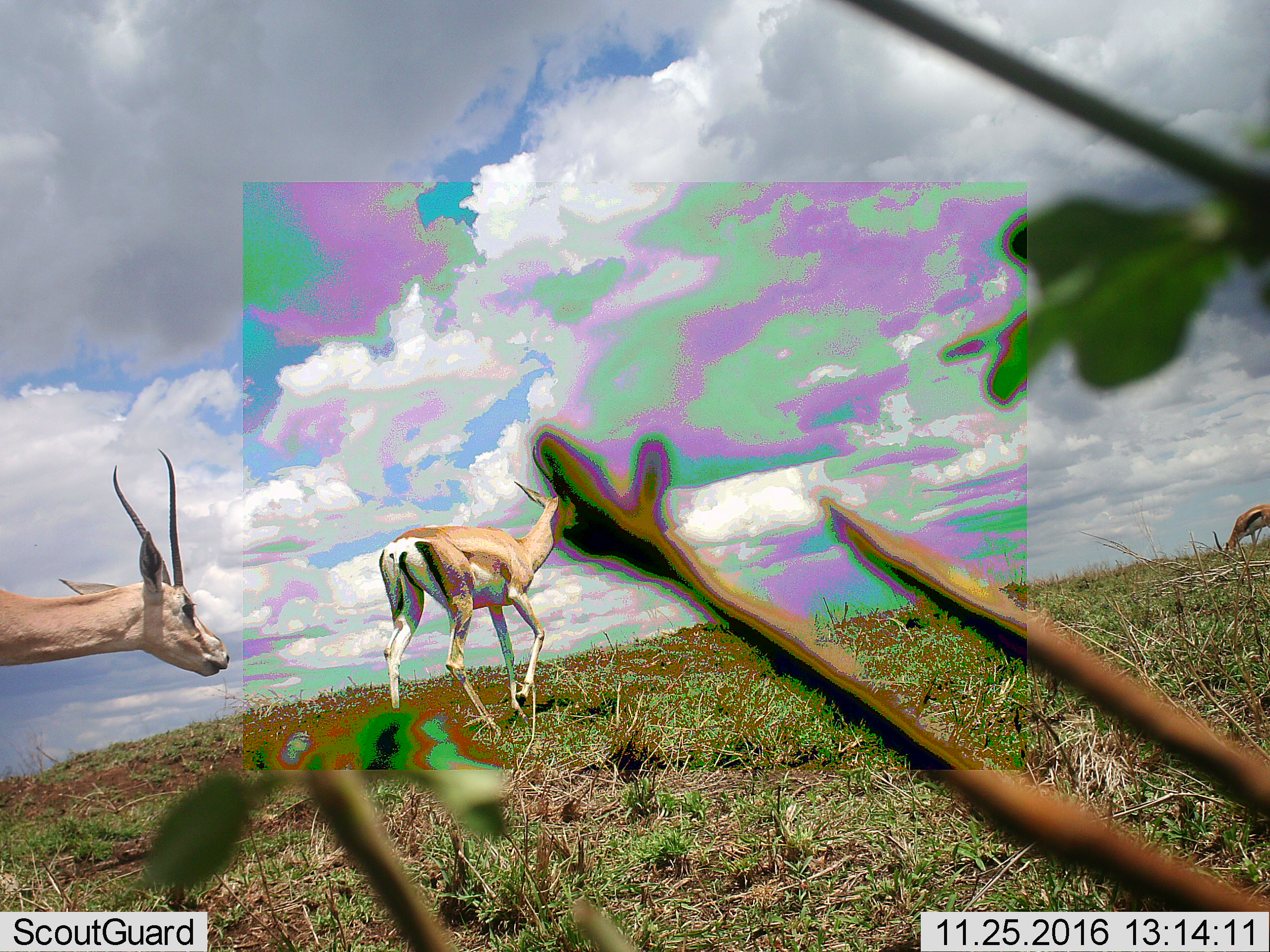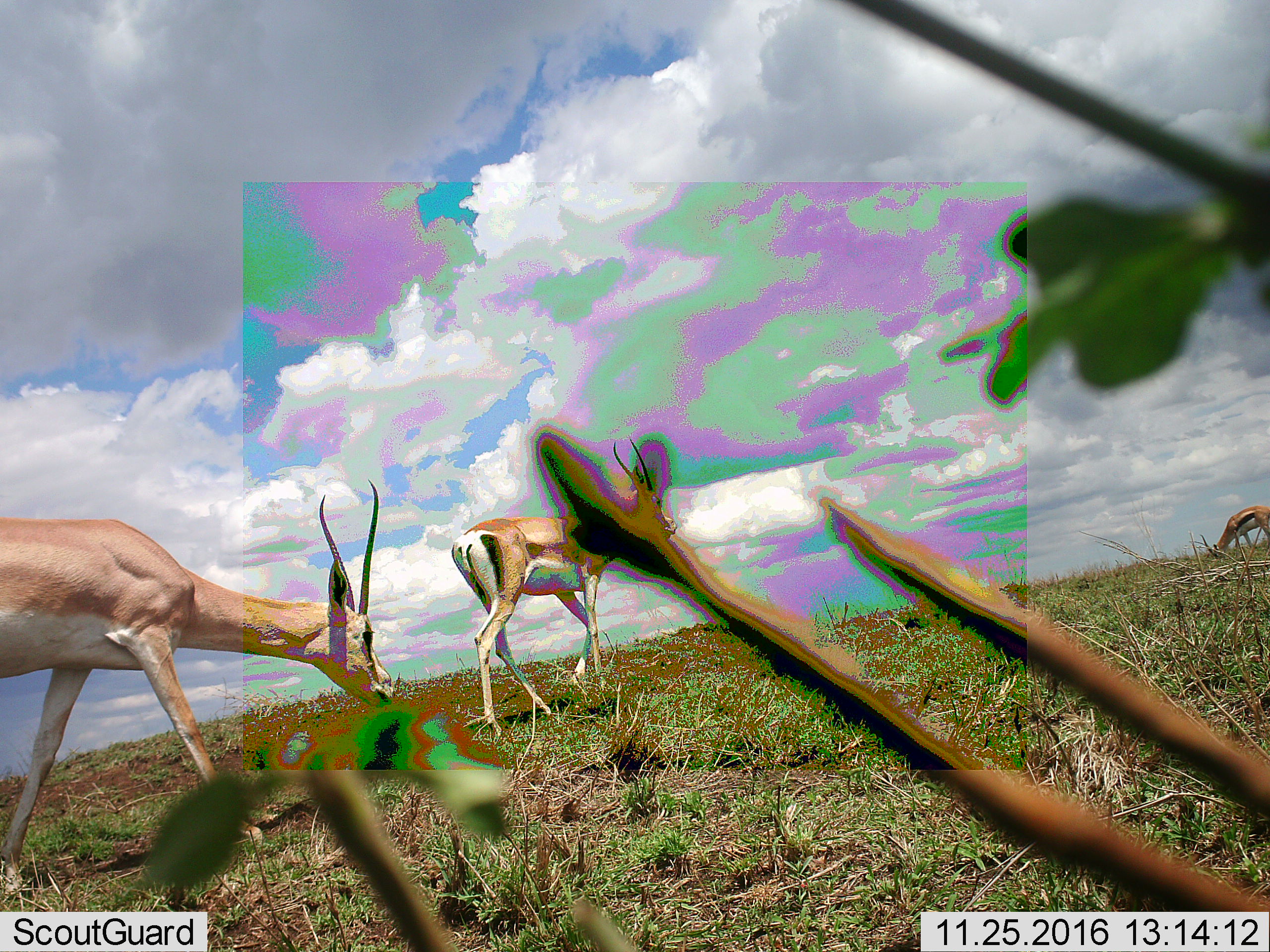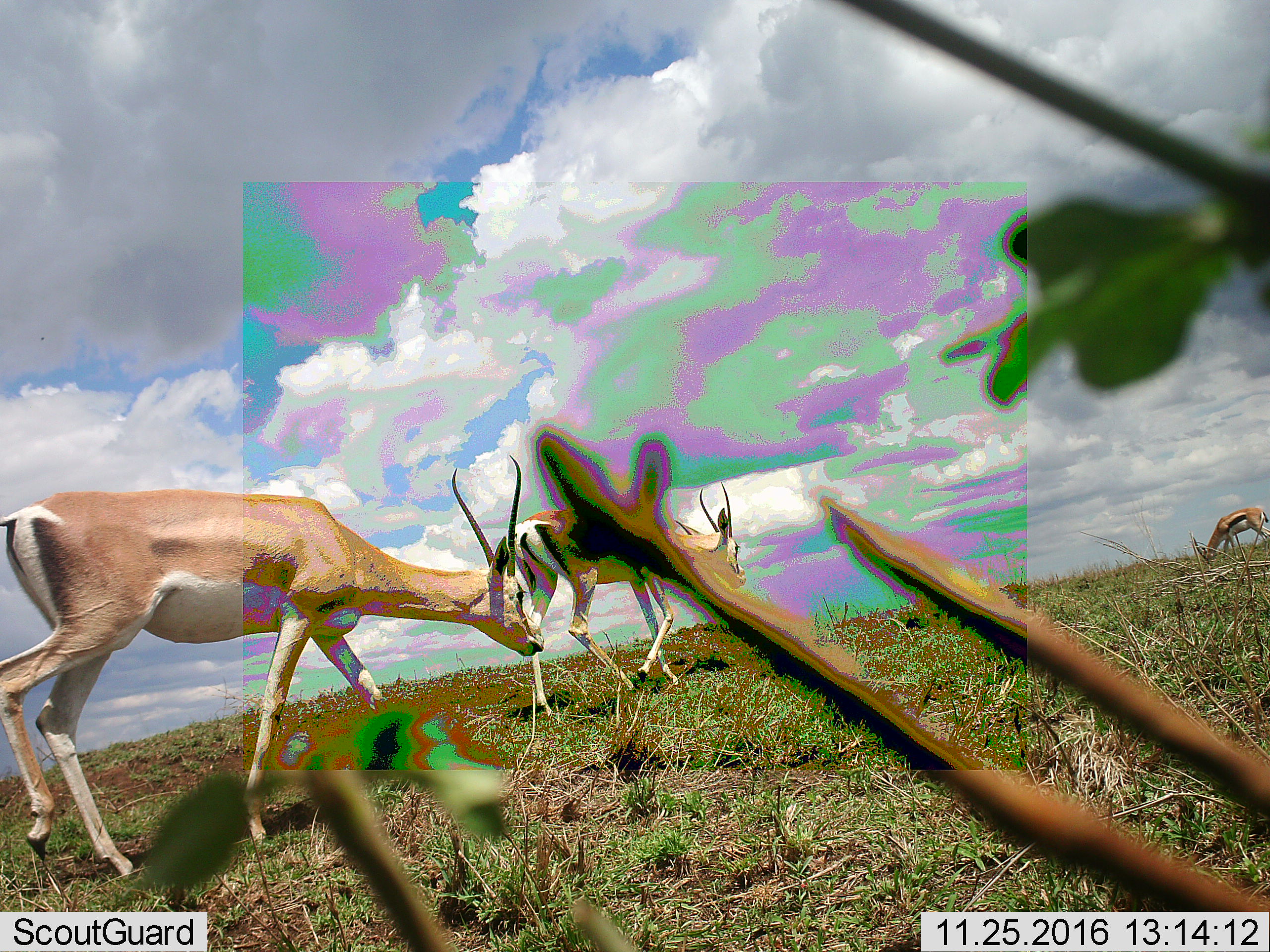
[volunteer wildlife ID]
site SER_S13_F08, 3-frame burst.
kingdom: Animalia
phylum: Chordata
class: Mammalia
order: Artiodactyla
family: Bovidae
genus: Nanger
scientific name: Nanger granti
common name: grant's gazelle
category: gazellegrants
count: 2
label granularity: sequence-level